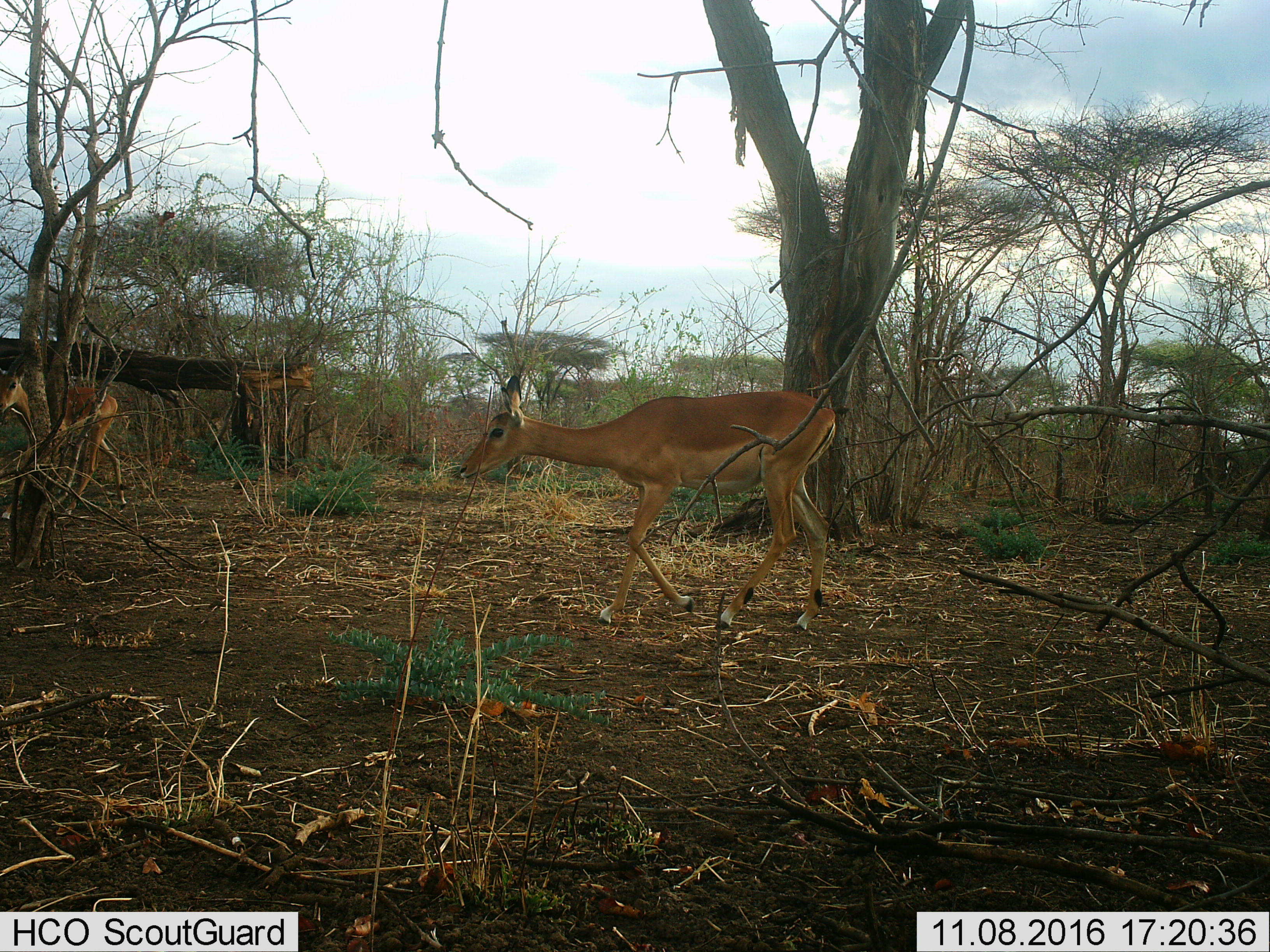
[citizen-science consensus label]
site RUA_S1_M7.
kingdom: Animalia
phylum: Chordata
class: Mammalia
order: Artiodactyla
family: Bovidae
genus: Aepyceros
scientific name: Aepyceros melampus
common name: impala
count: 2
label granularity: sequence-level